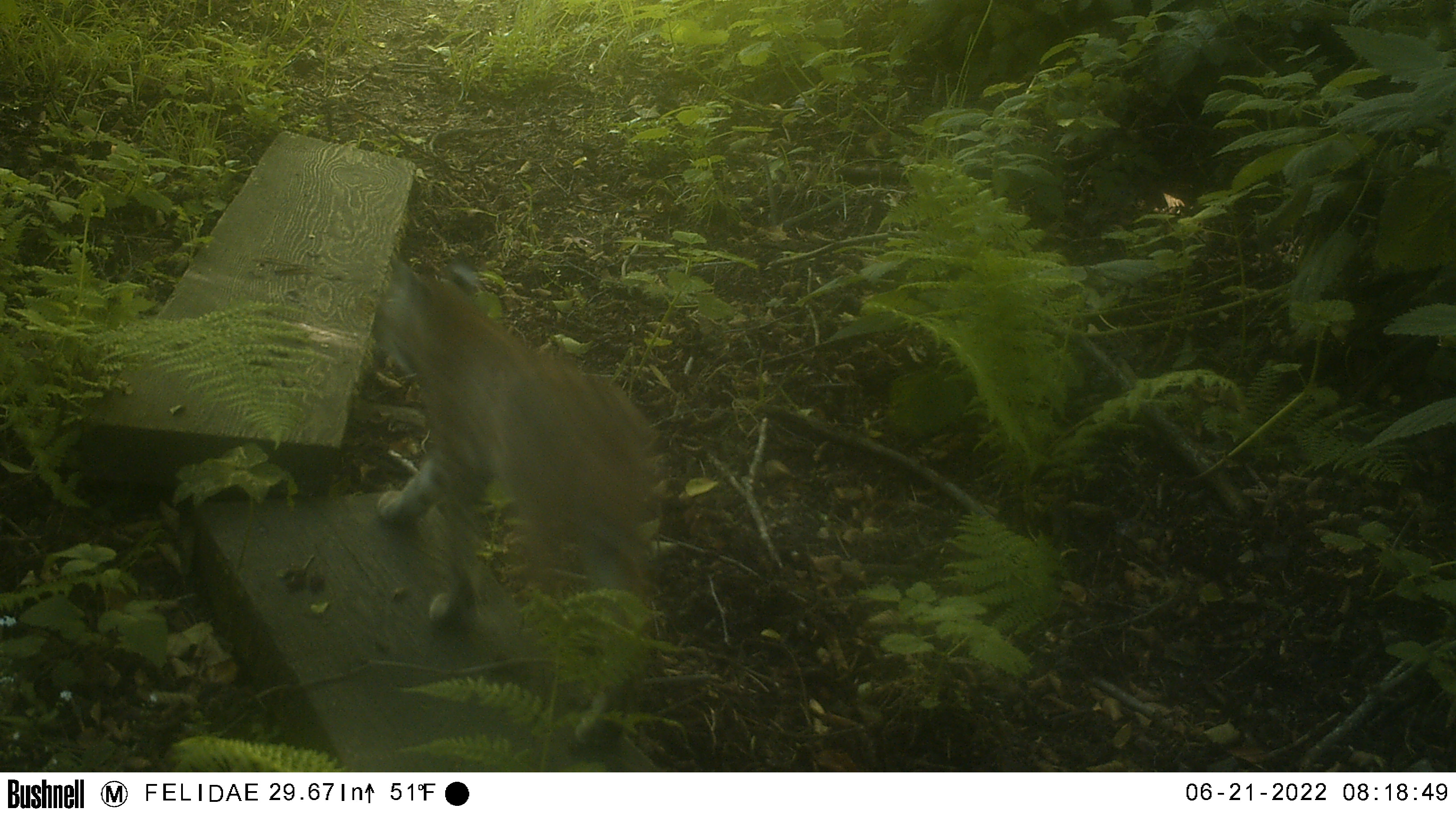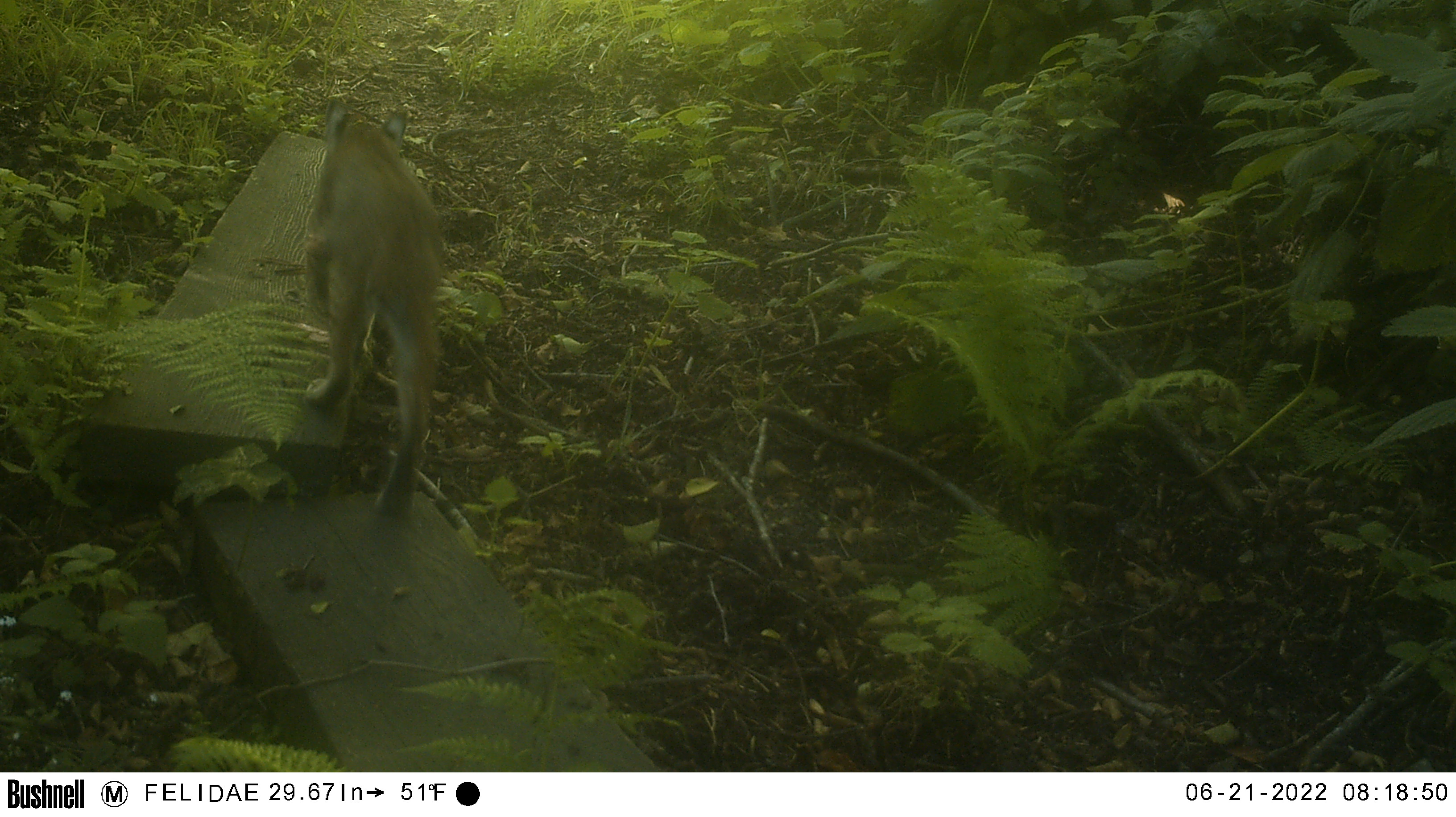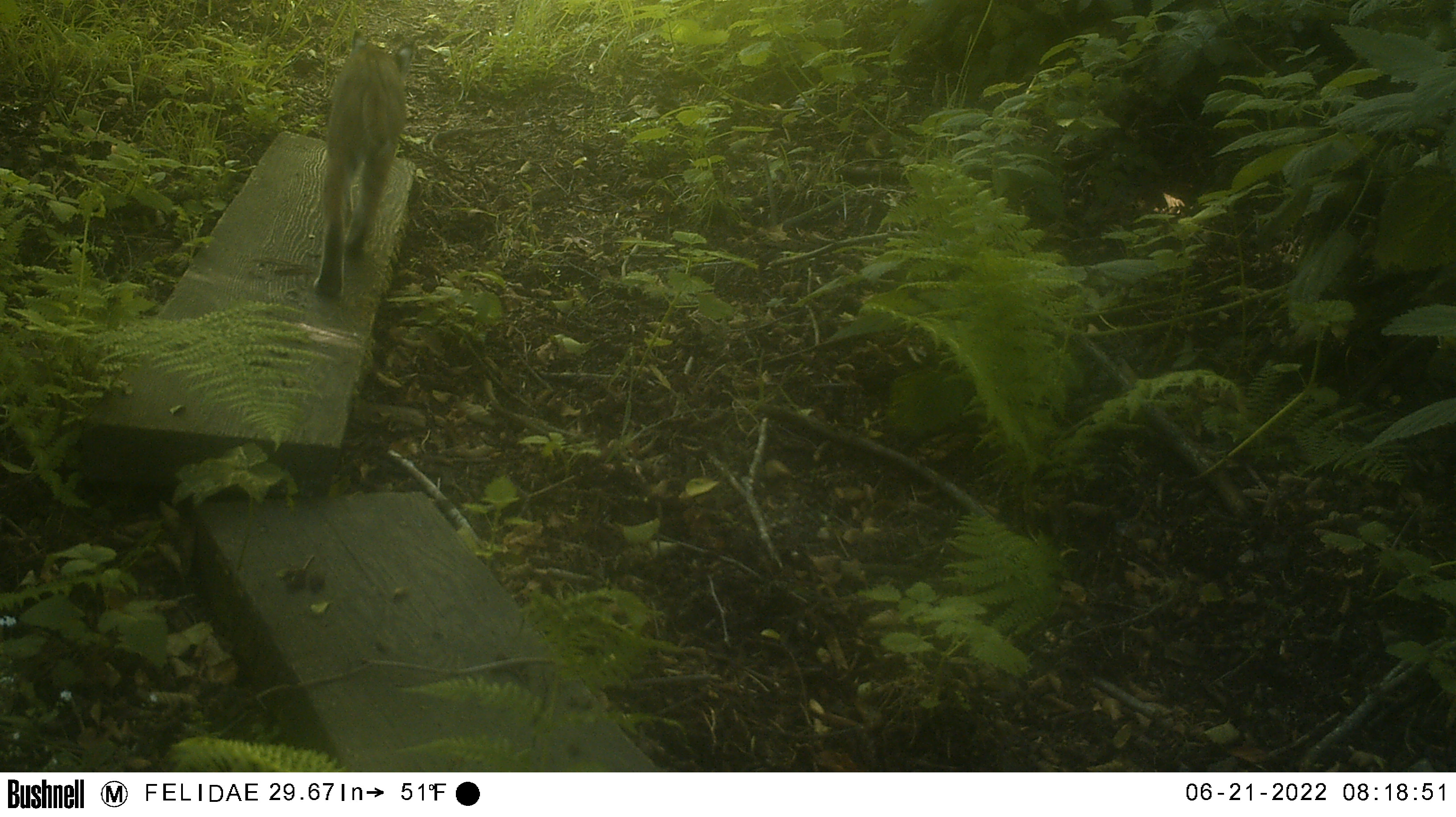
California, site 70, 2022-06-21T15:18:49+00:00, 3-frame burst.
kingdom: Animalia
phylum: Chordata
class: Mammalia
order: Carnivora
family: Felidae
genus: Lynx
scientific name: Lynx rufus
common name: bobcat